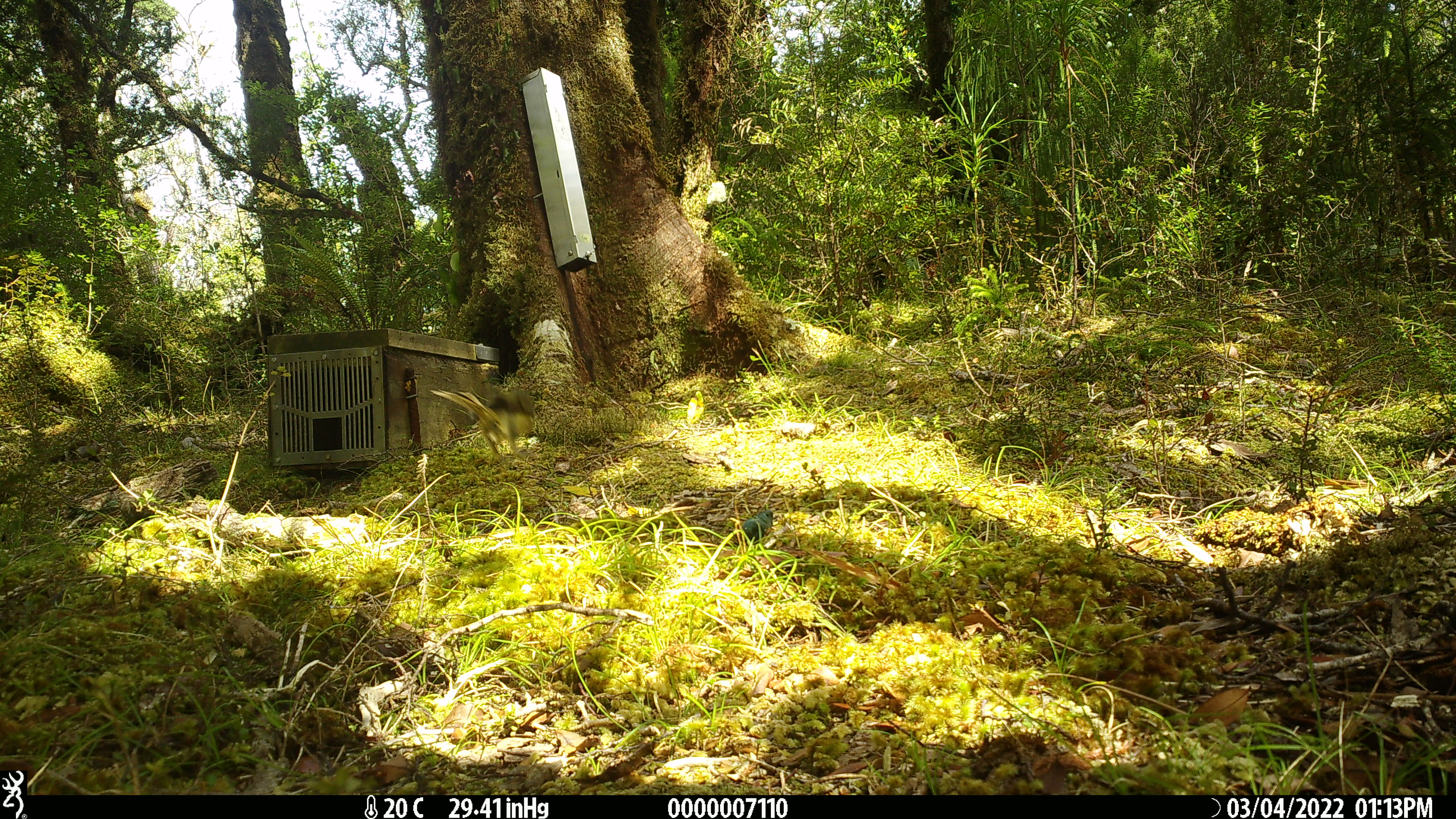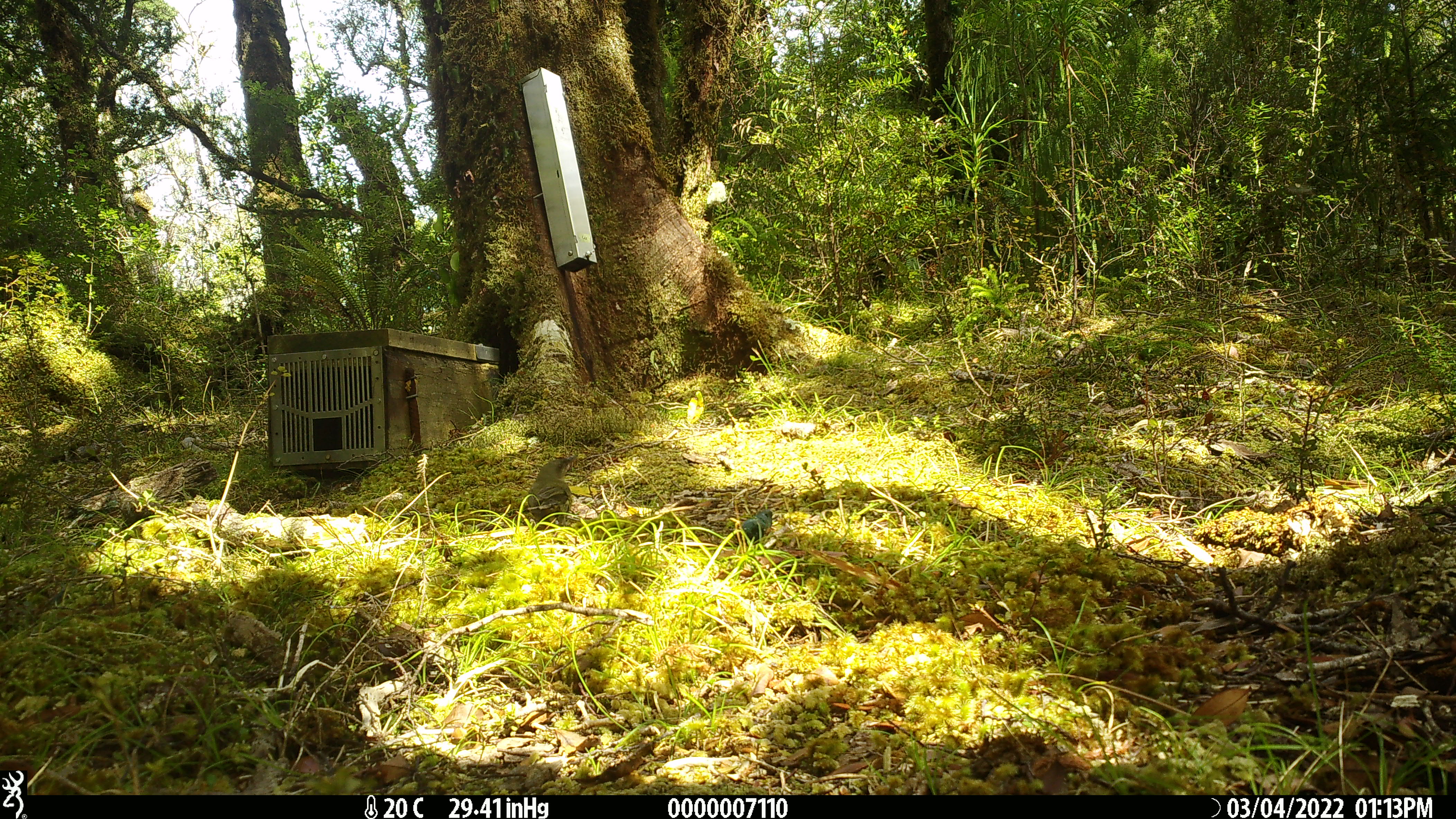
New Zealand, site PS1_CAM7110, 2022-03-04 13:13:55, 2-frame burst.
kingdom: Animalia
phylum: Chordata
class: Aves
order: Passeriformes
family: Meliphagidae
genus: Anthornis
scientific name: Anthornis melanura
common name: new zealand bellbird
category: bellbird